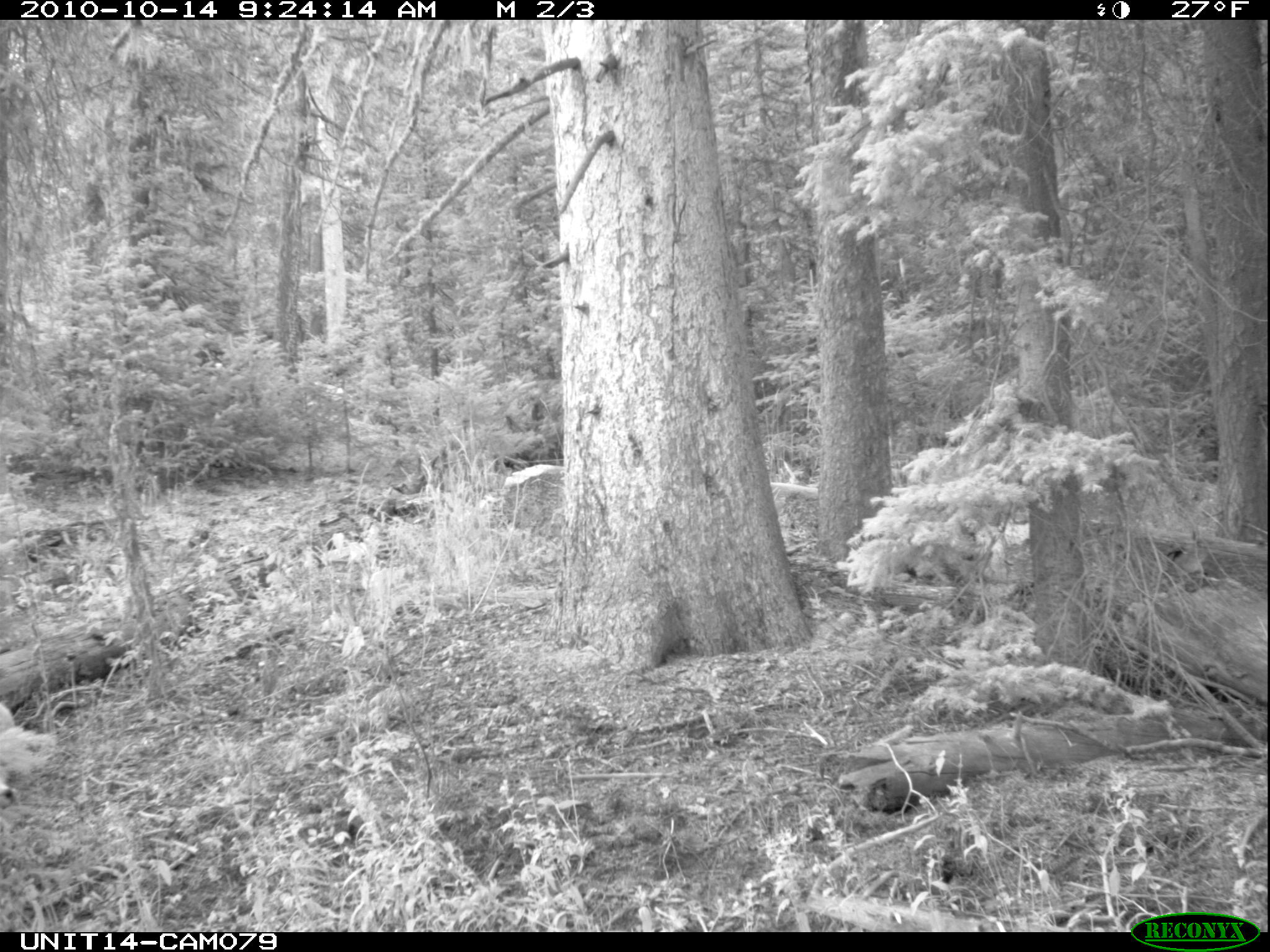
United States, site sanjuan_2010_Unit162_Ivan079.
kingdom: Animalia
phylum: Chordata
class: Mammalia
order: Carnivora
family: Canidae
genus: Canis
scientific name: Canis latrans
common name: coyote